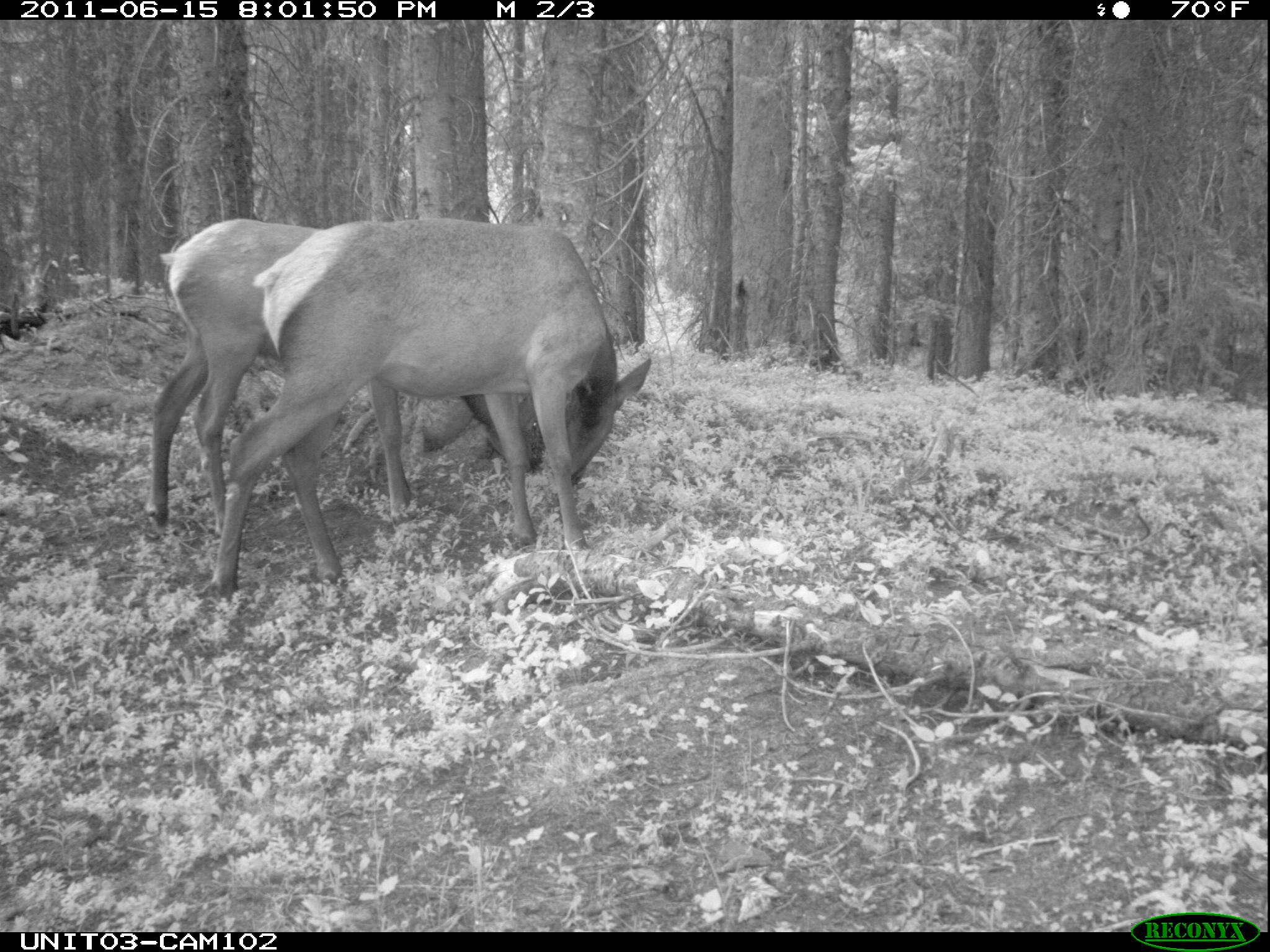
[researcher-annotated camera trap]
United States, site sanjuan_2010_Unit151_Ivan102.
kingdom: Animalia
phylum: Chordata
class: Mammalia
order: Artiodactyla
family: Cervidae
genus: Cervus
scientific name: Cervus elaphus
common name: red deer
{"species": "Cervus elaphus (red deer)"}